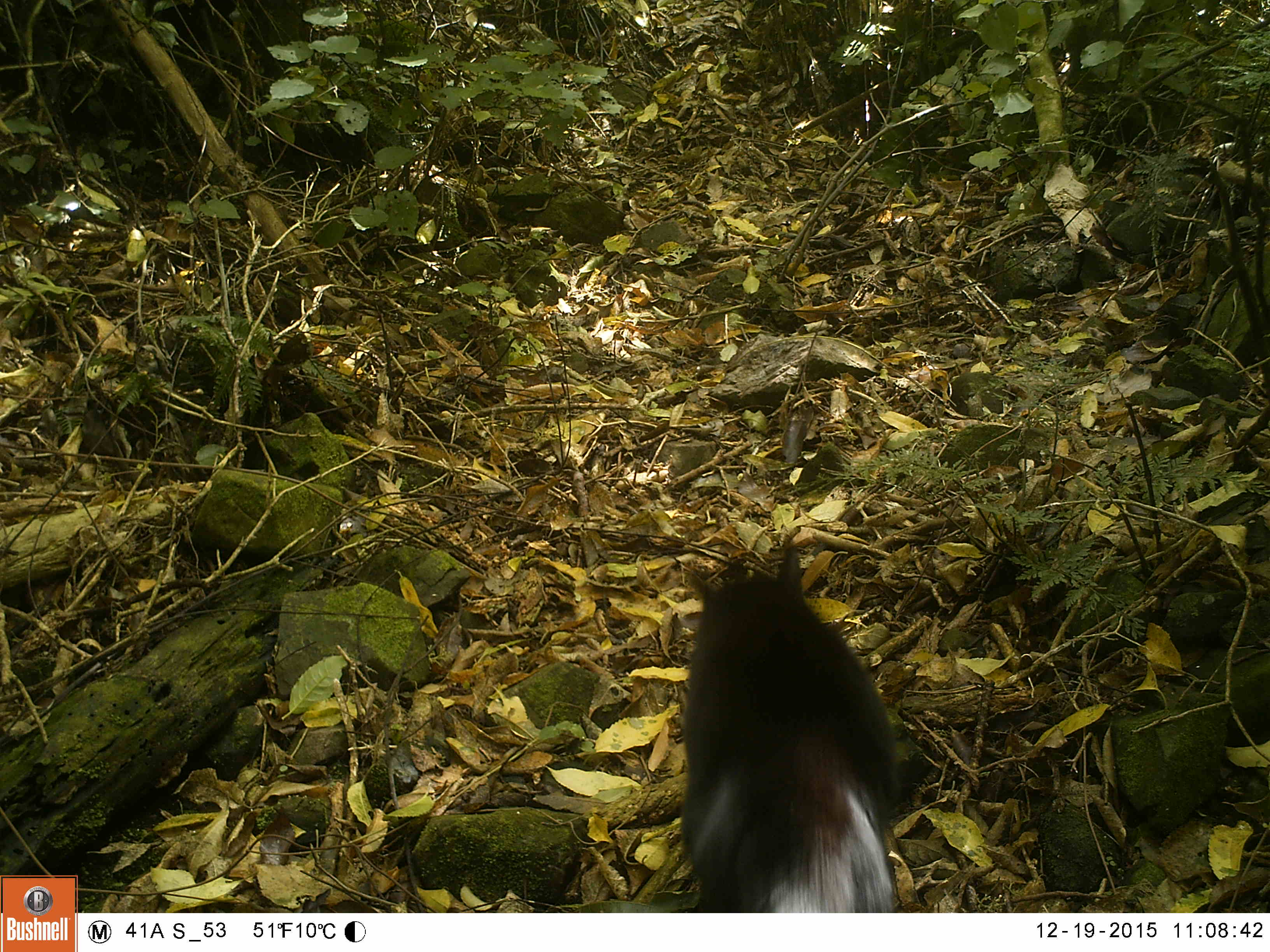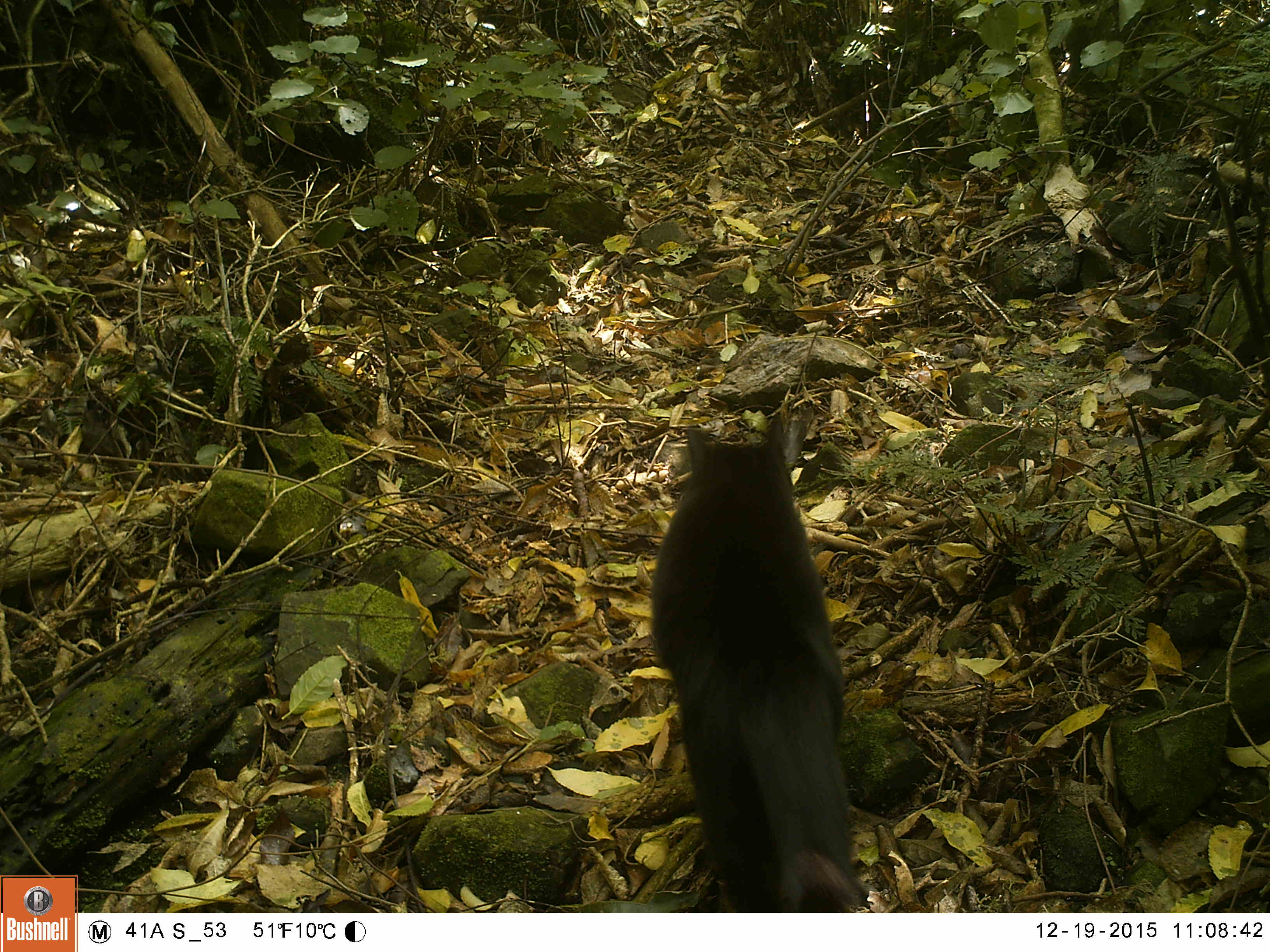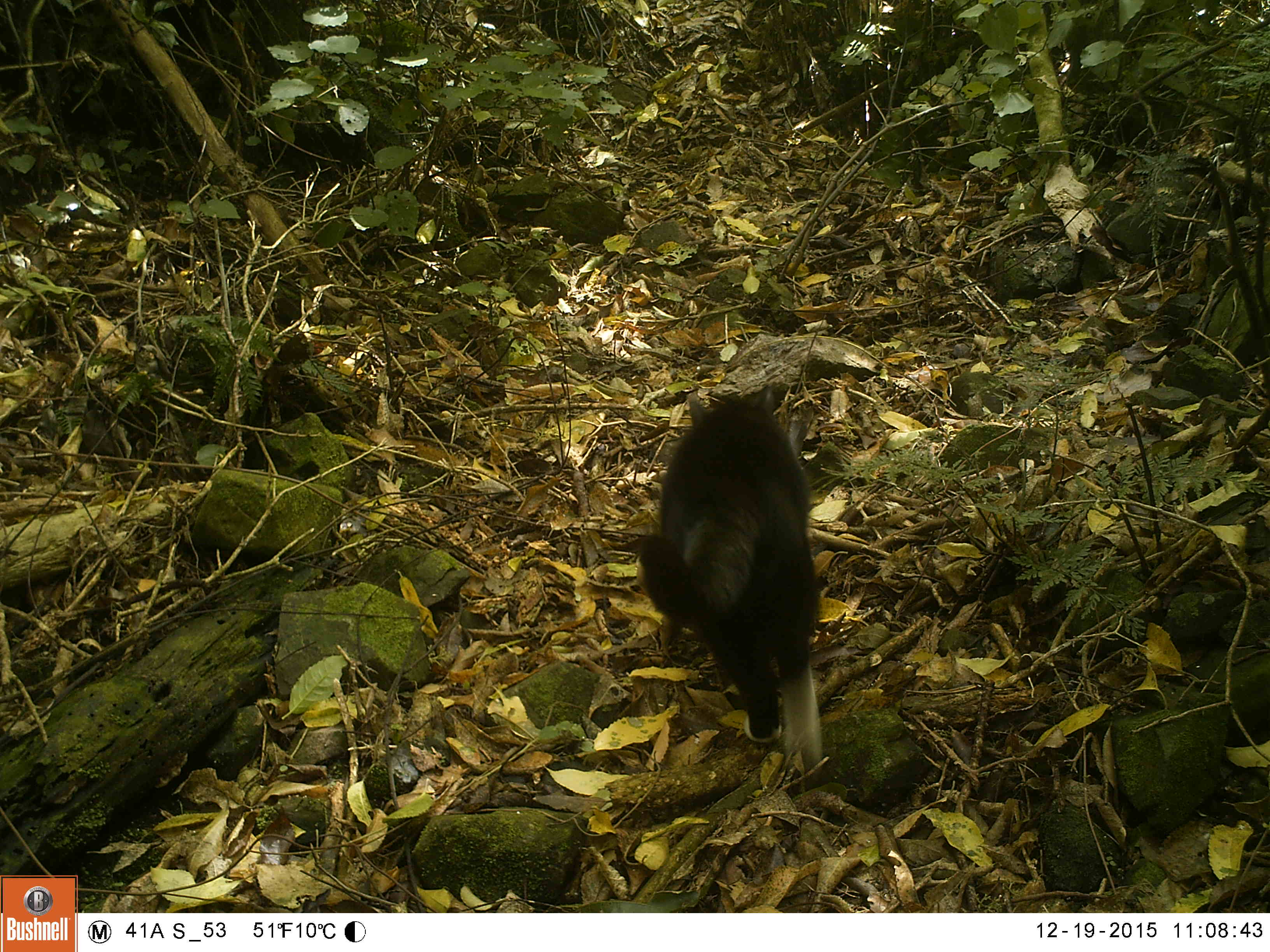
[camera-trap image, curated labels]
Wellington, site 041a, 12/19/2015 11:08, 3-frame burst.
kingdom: Animalia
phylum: Chordata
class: Mammalia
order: Carnivora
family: Felidae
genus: Felis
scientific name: Felis catus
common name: cat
Cat (Felis catus).